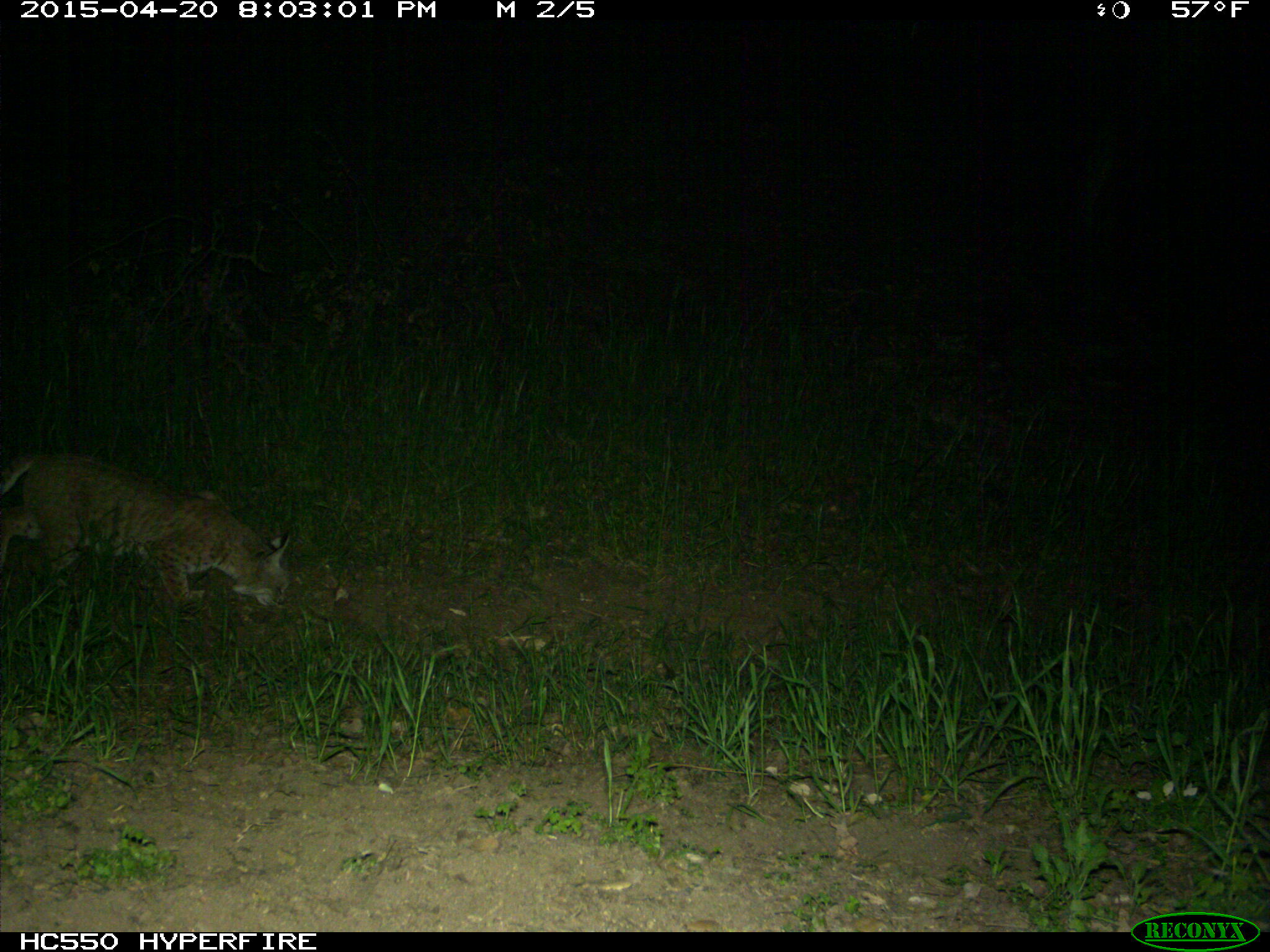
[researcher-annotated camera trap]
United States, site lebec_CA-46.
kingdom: Animalia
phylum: Chordata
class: Mammalia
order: Carnivora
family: Felidae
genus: Lynx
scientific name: Lynx rufus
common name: bobcat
Lynx rufus (bobcat).